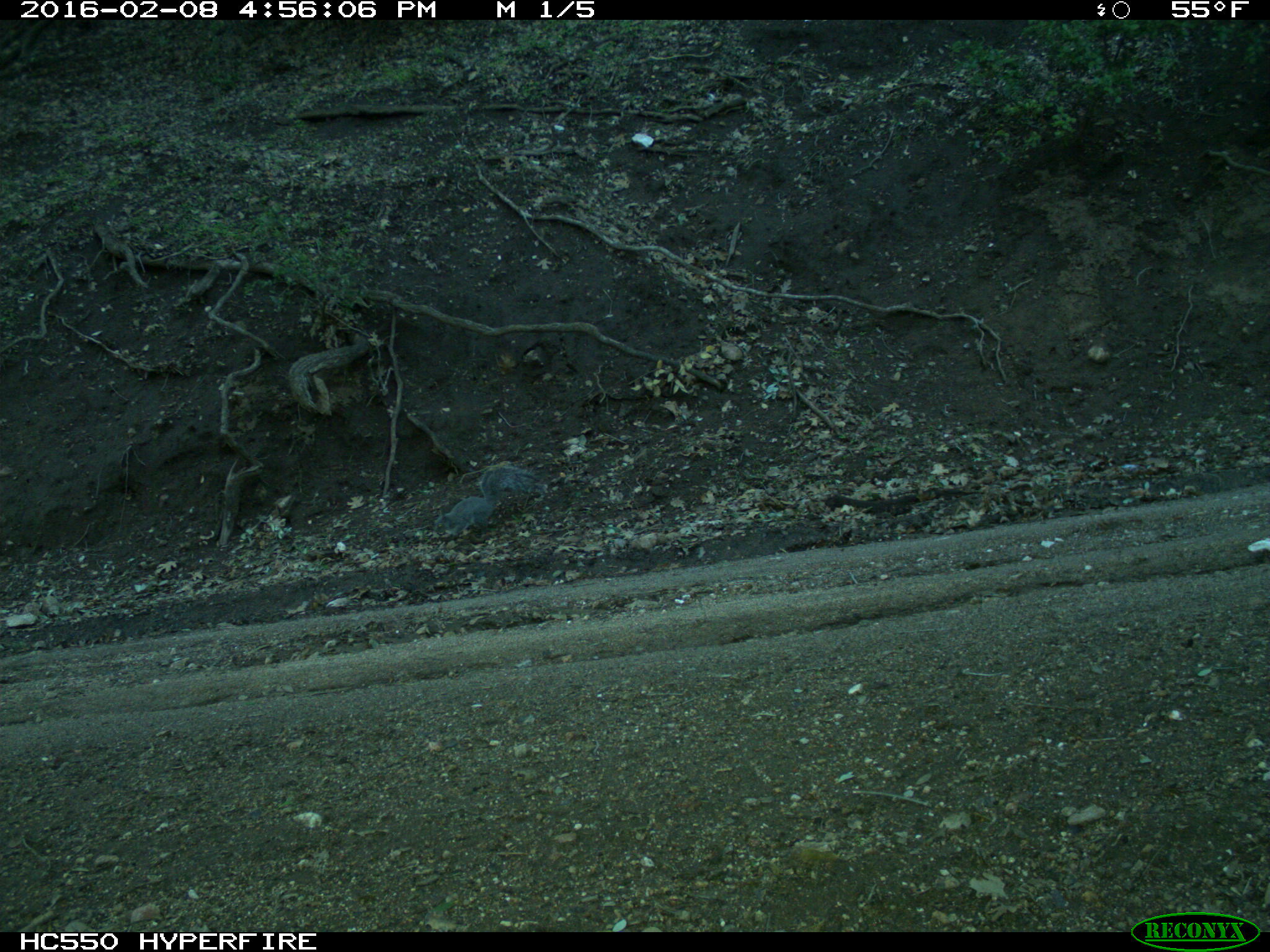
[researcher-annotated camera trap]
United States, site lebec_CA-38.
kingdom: Animalia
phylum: Chordata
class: Mammalia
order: Rodentia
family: Sciuridae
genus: Sciurus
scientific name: Sciurus carolinensis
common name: eastern gray squirrel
Sciurus carolinensis (eastern gray squirrel).